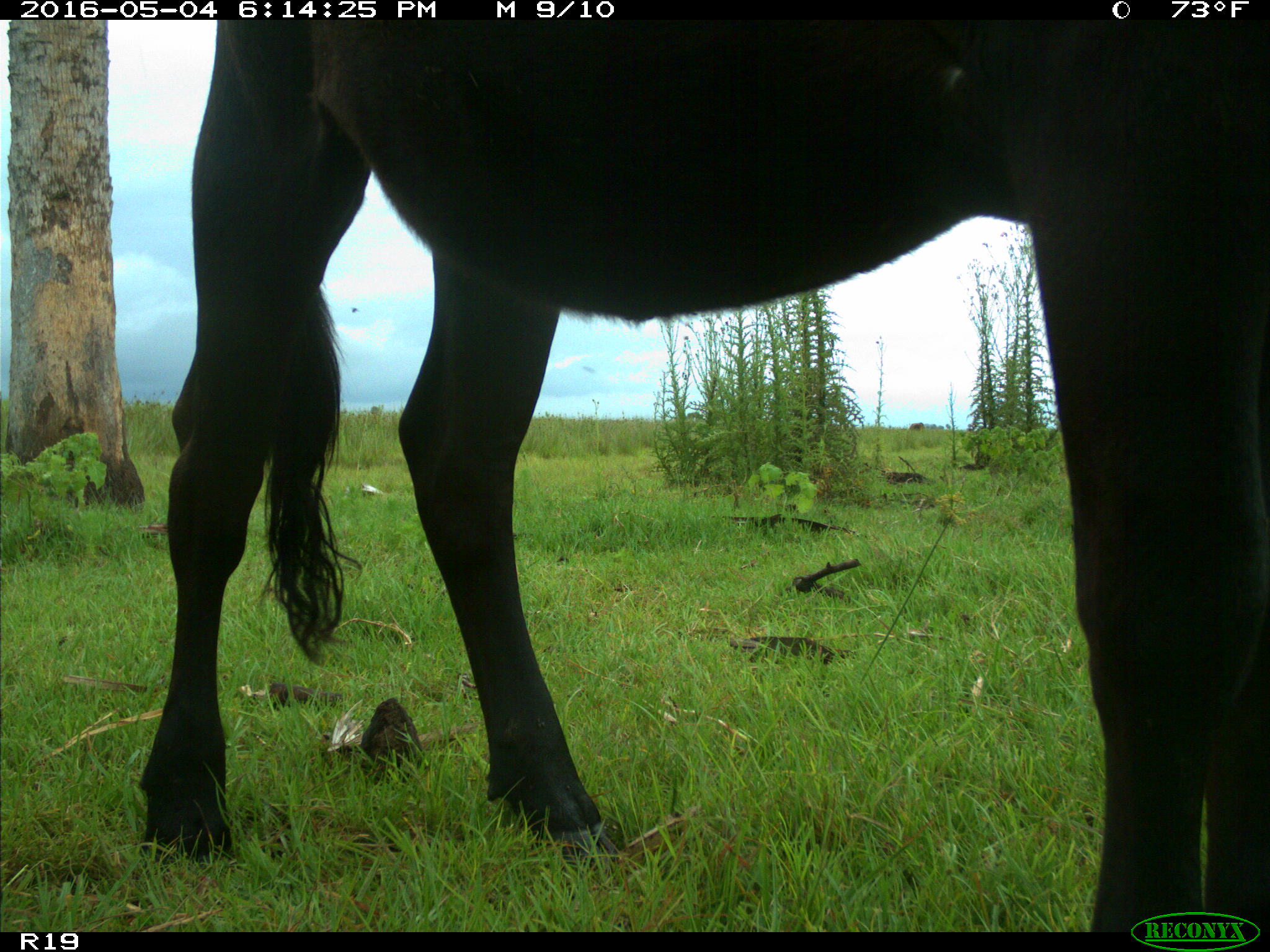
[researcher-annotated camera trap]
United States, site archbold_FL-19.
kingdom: Animalia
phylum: Chordata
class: Mammalia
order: Artiodactyla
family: Bovidae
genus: Bos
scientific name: Bos taurus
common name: domestic cow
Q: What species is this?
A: Bos taurus (domestic cow).